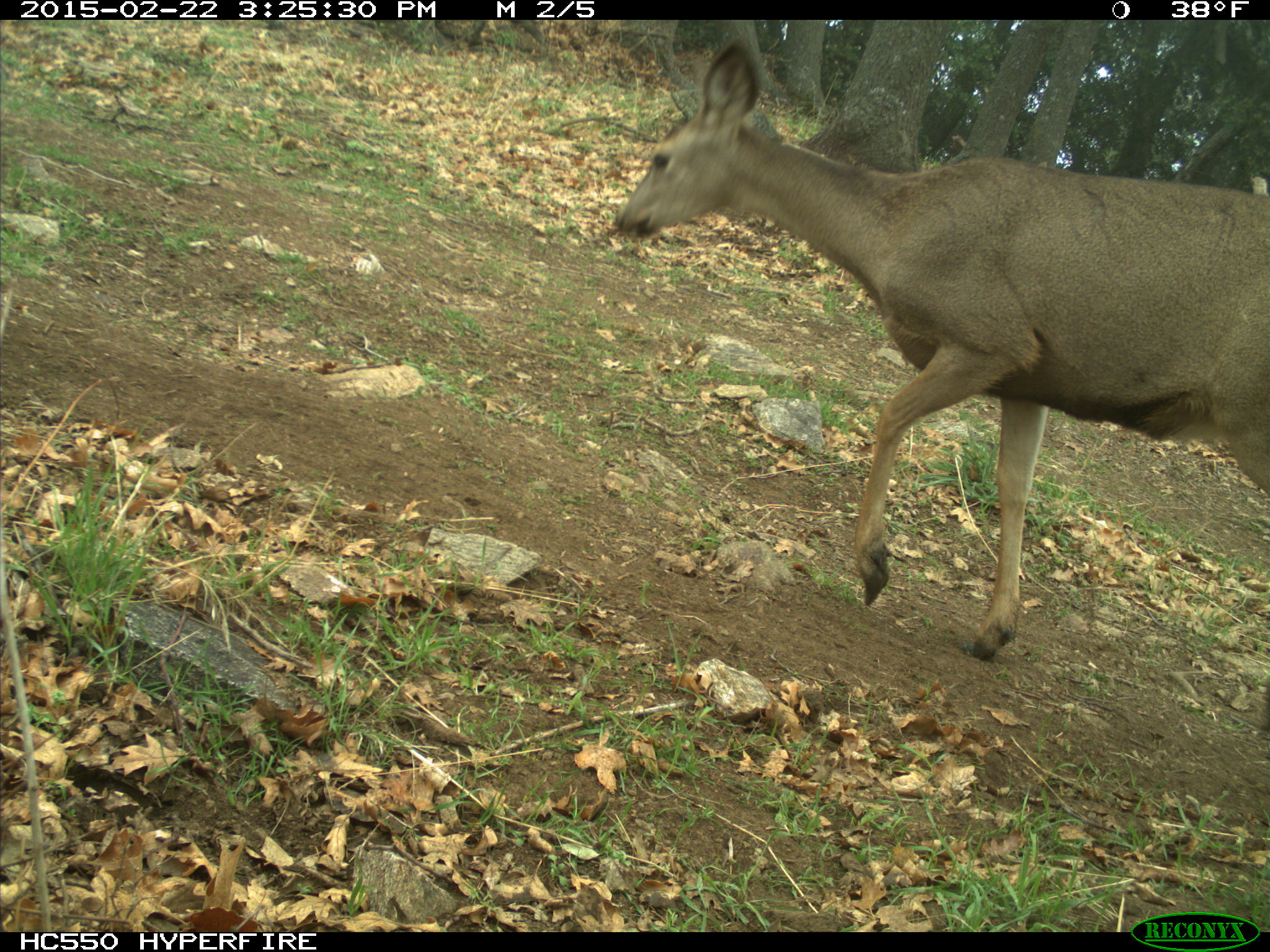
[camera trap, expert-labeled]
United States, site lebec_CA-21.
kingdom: Animalia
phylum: Chordata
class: Mammalia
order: Artiodactyla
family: Cervidae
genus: Odocoileus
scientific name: Odocoileus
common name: deer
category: unidentified deer